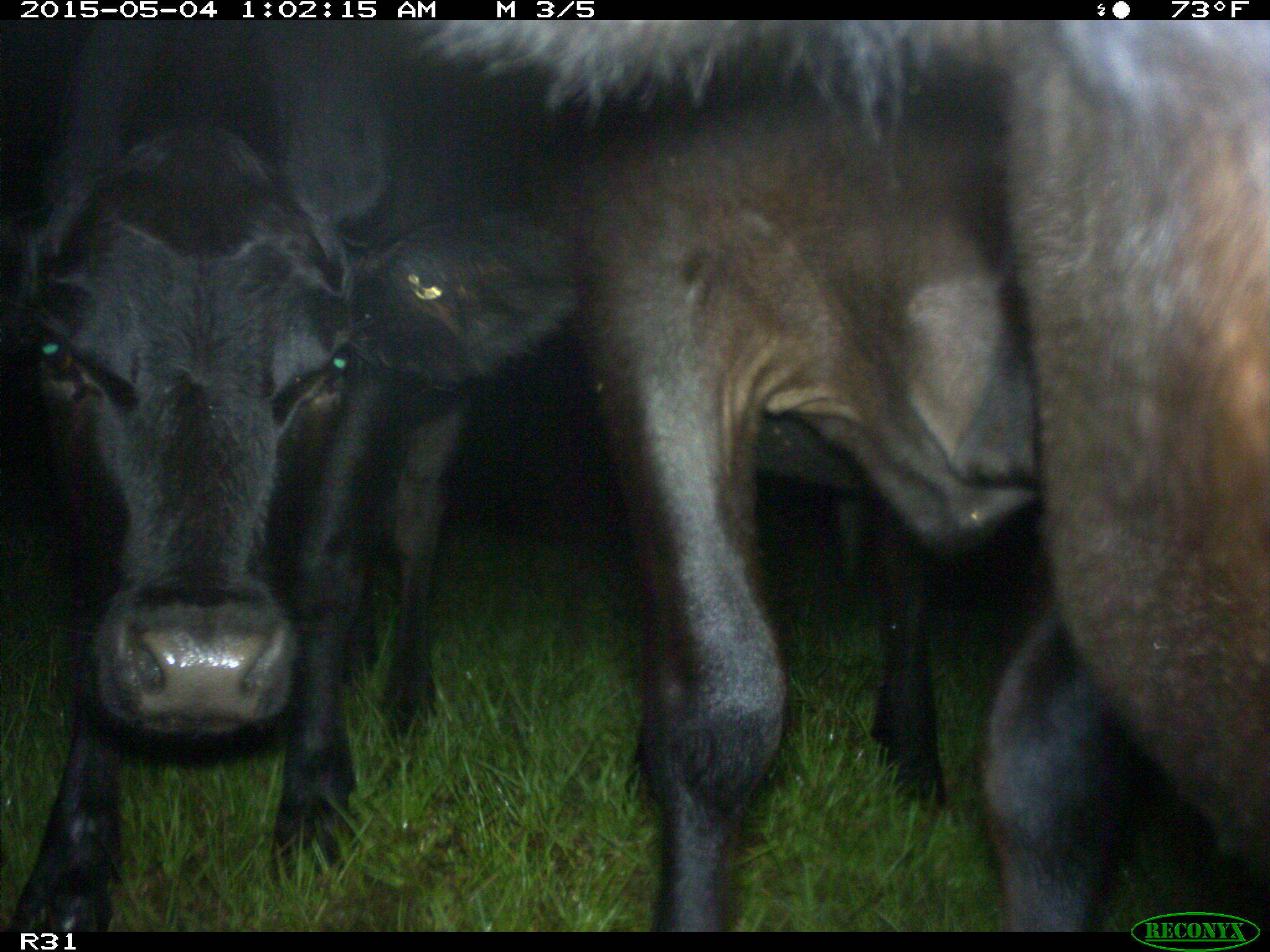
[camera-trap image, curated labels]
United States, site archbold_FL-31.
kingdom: Animalia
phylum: Chordata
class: Mammalia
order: Artiodactyla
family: Bovidae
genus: Bos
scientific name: Bos taurus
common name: domestic cow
Bos taurus (domestic cow).